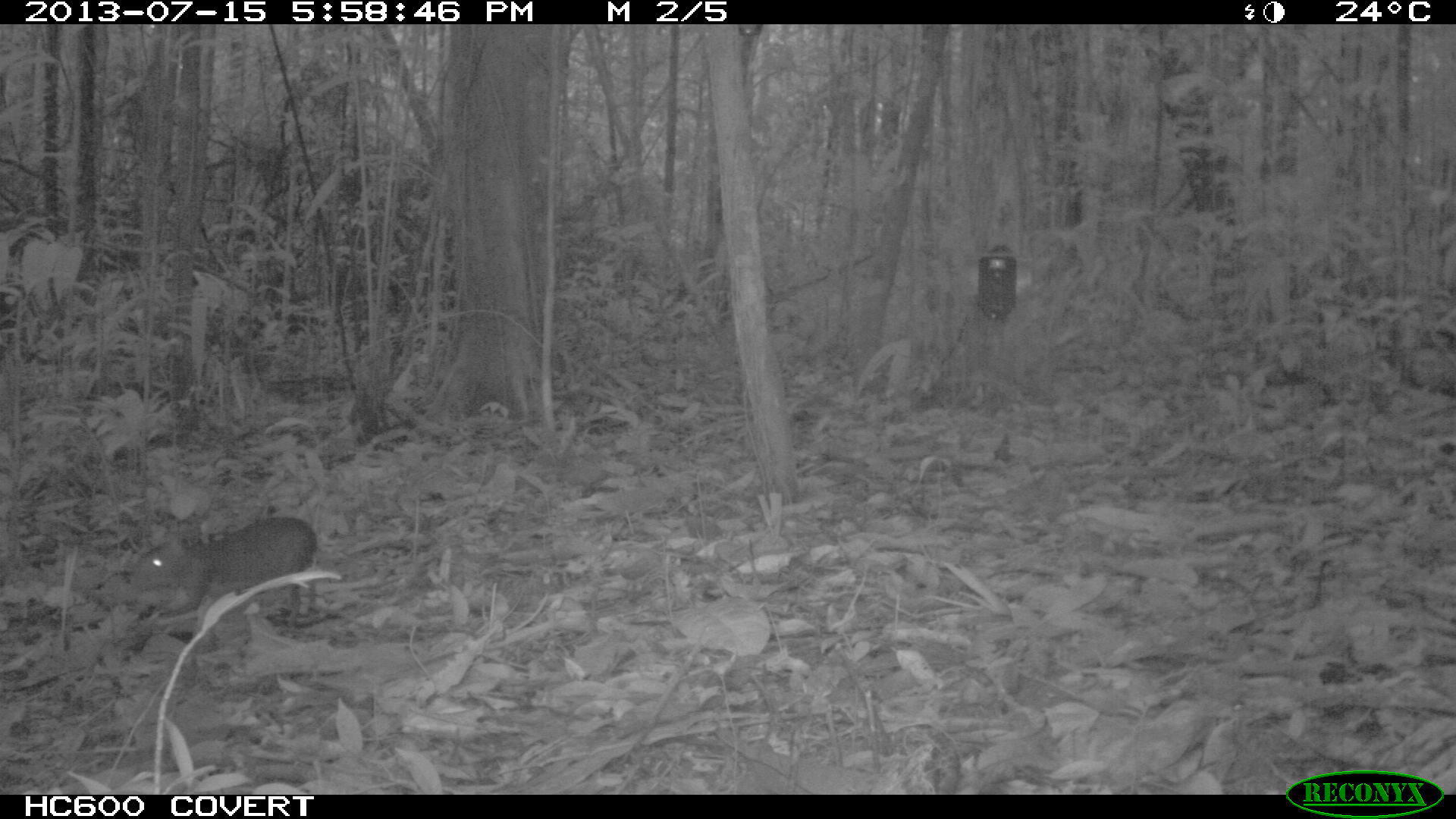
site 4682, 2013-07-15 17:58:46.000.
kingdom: Animalia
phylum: Chordata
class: Mammalia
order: Rodentia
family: Dasyproctidae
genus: Myoprocta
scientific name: Myoprocta pratti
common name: green acouchi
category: myoprocta pratii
Myoprocta pratii (green acouchi) (Myoprocta pratti), count 1, age adult.